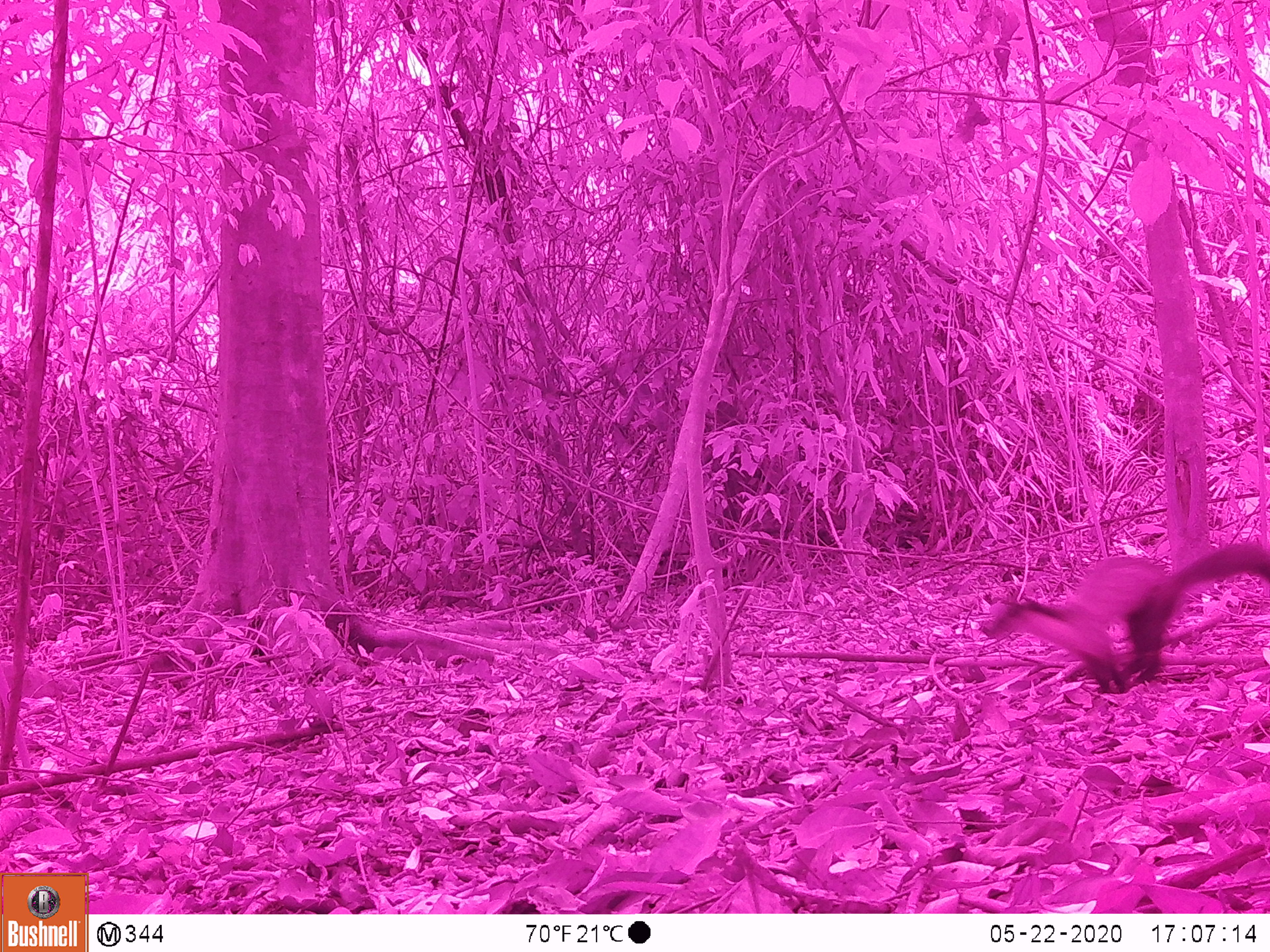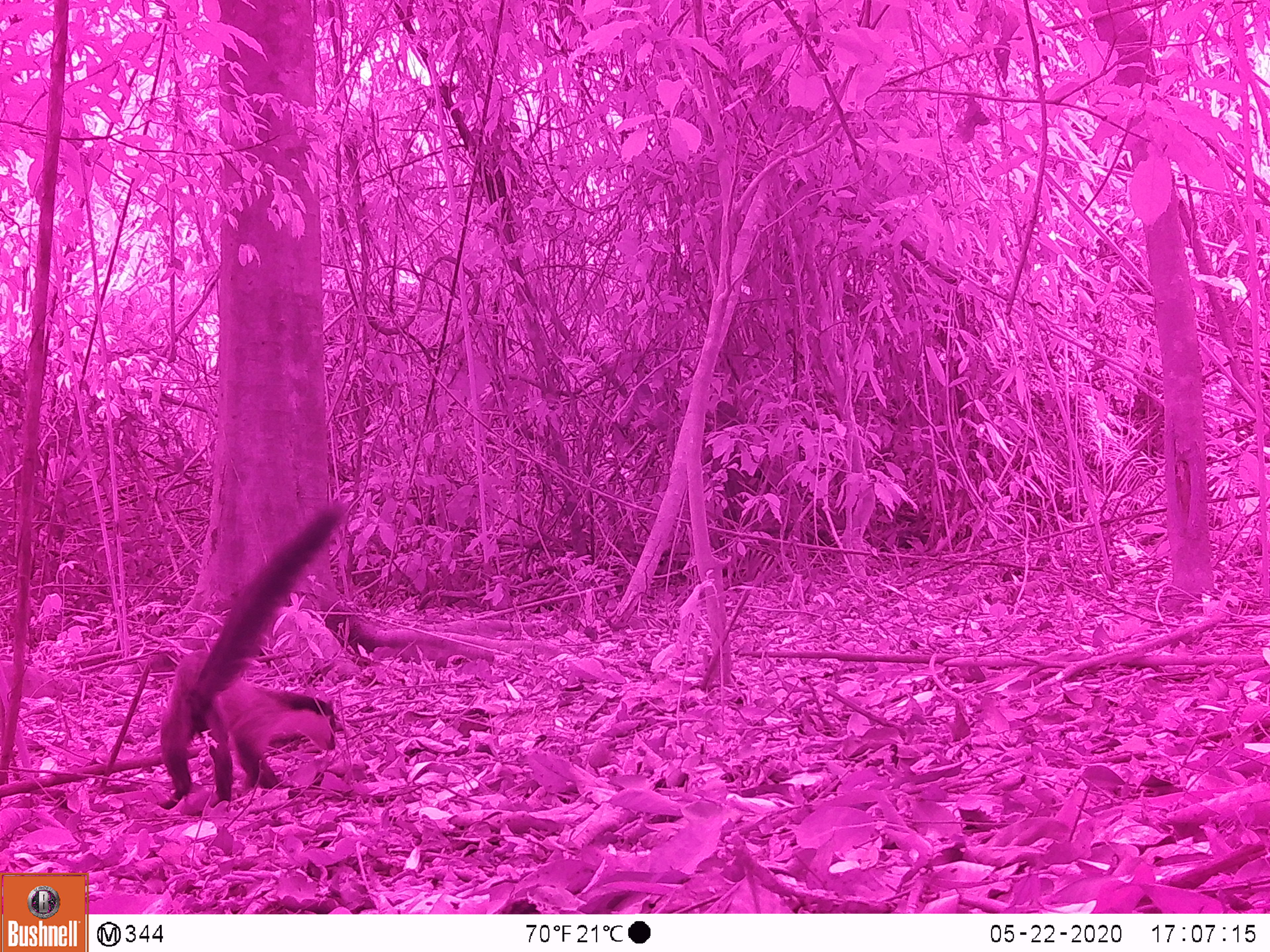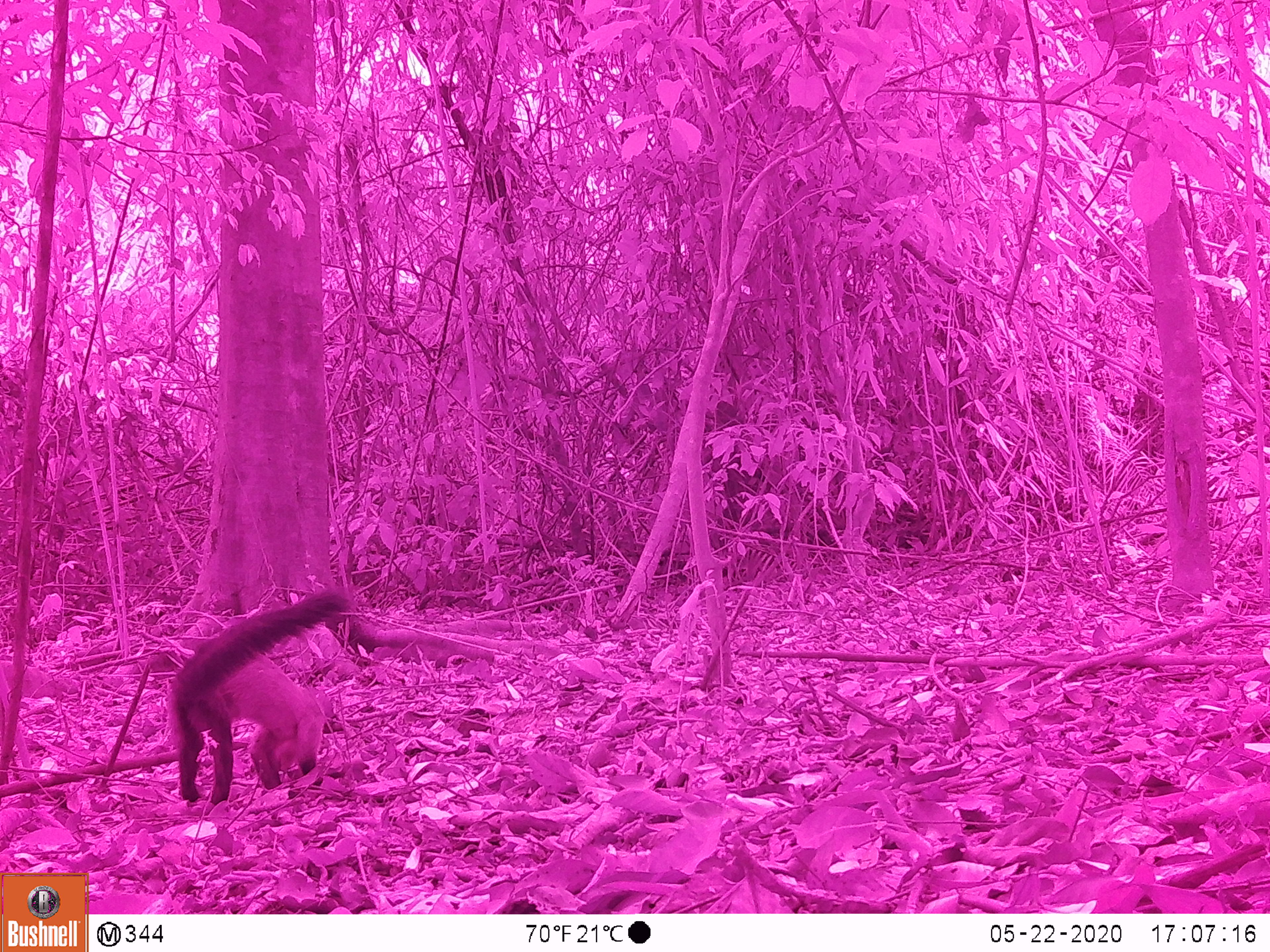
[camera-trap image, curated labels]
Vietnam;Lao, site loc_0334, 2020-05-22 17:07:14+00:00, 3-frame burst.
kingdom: Animalia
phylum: Chordata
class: Mammalia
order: Carnivora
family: Mustelidae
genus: Martes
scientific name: Martes flavigula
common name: yellow-throated marten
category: yellow throated marten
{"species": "yellow throated marten (yellow-throated marten) (Martes flavigula)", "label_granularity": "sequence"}